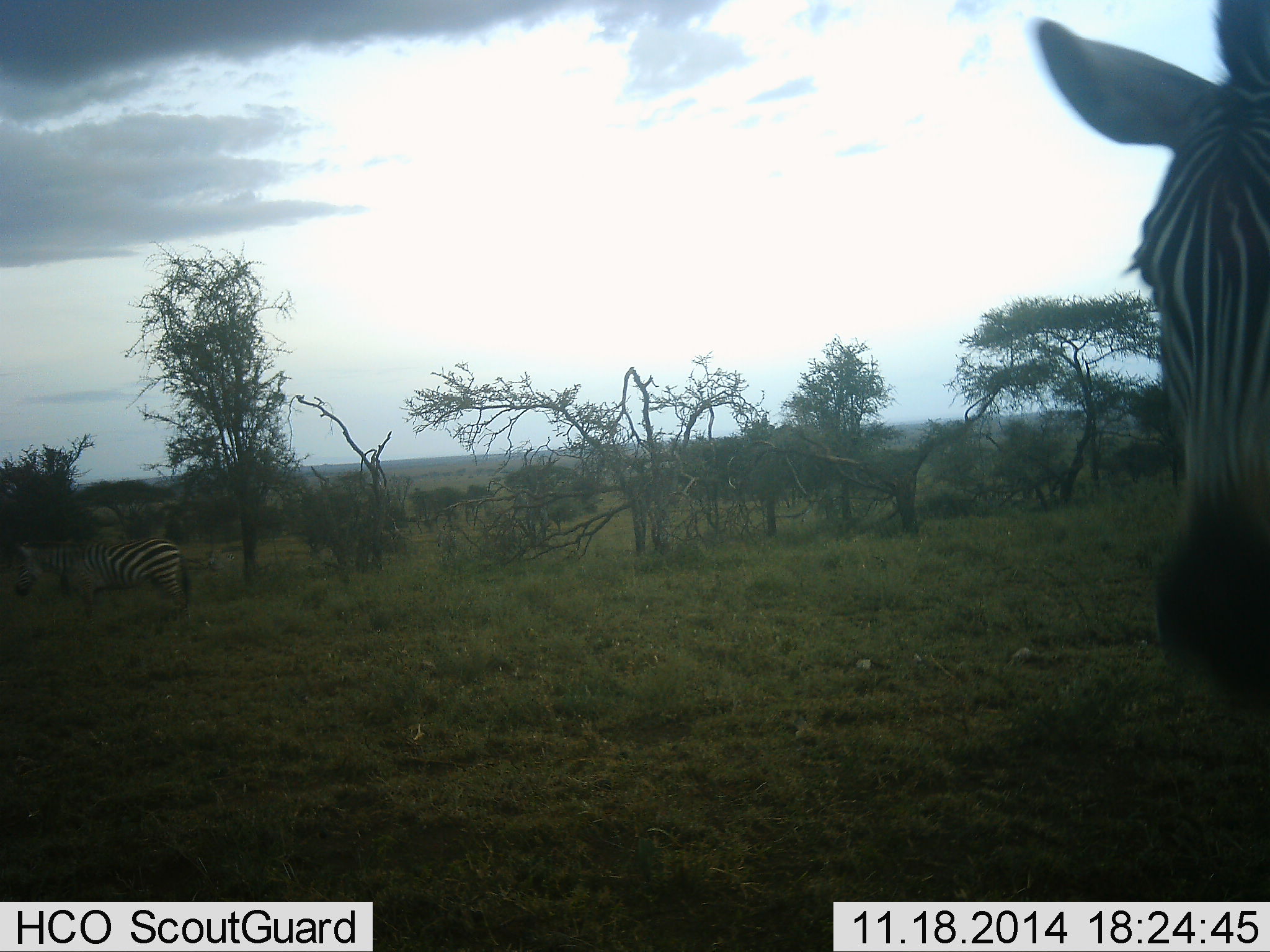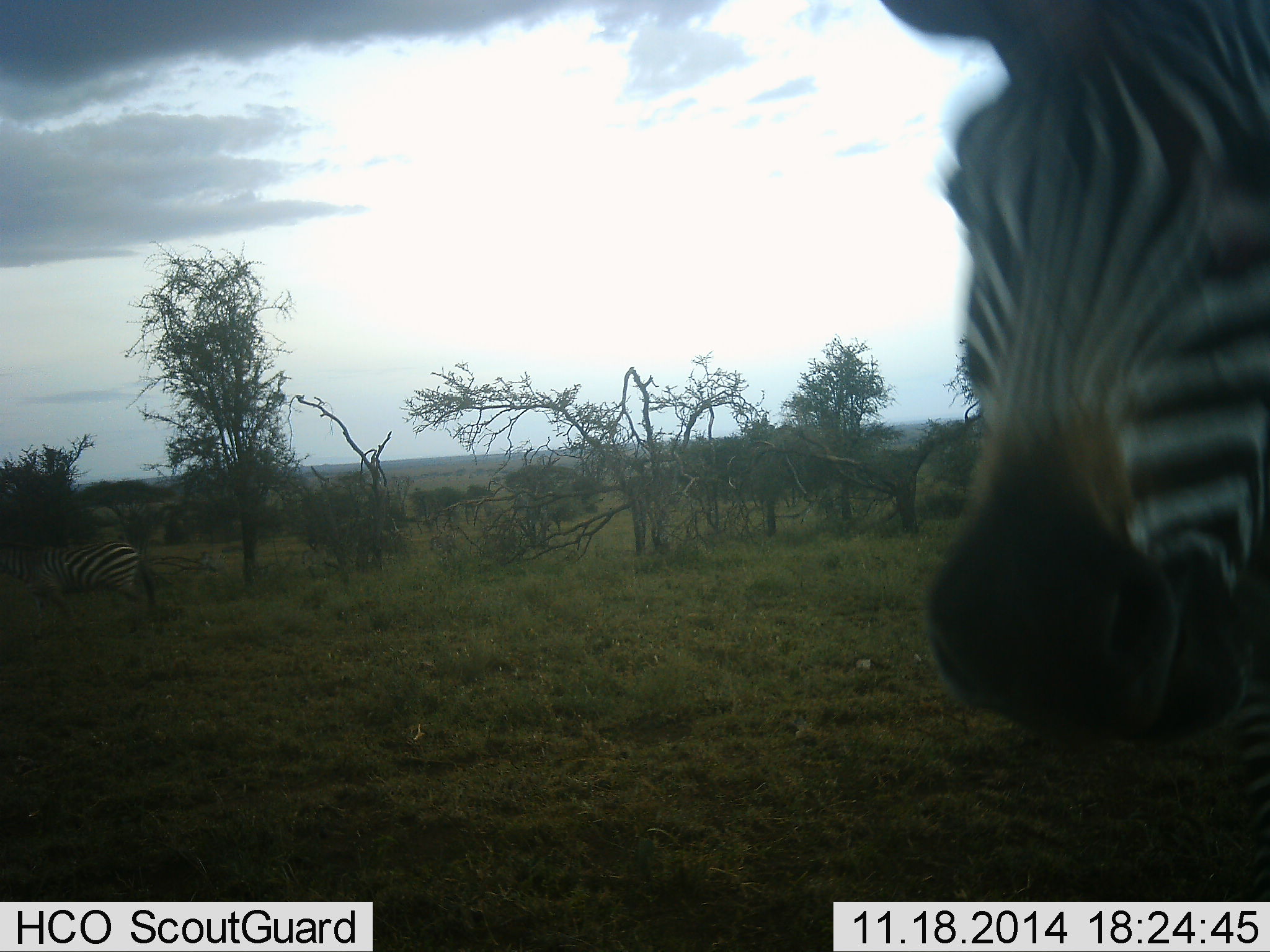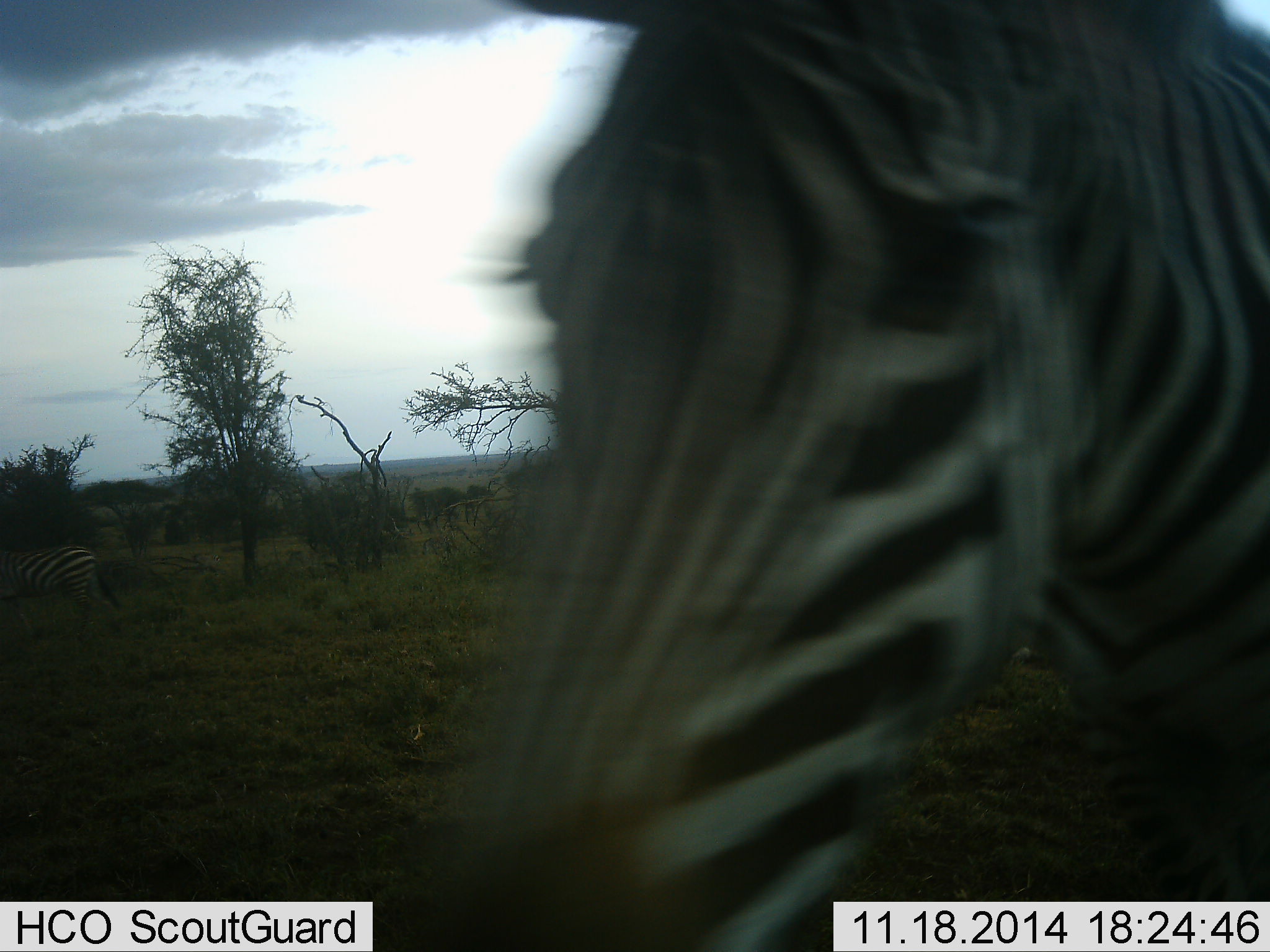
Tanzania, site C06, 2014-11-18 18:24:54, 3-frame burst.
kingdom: Animalia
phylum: Chordata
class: Mammalia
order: Perissodactyla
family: Equidae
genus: Equus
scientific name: Equus quagga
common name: plains zebra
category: zebra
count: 2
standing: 20%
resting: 0%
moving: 90%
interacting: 0%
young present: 0%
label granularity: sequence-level